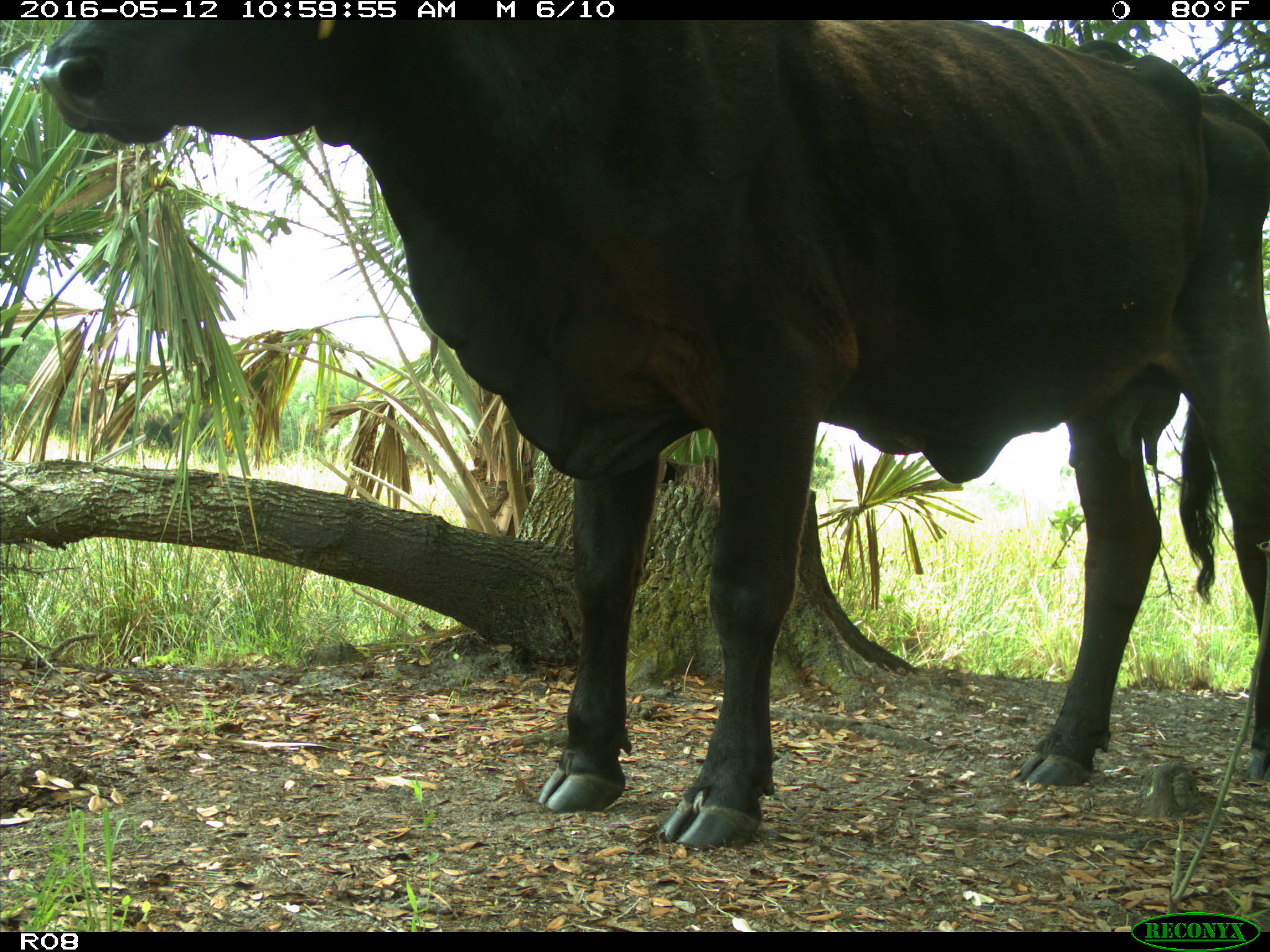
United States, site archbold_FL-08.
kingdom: Animalia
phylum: Chordata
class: Mammalia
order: Artiodactyla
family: Bovidae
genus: Bos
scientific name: Bos taurus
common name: domestic cow